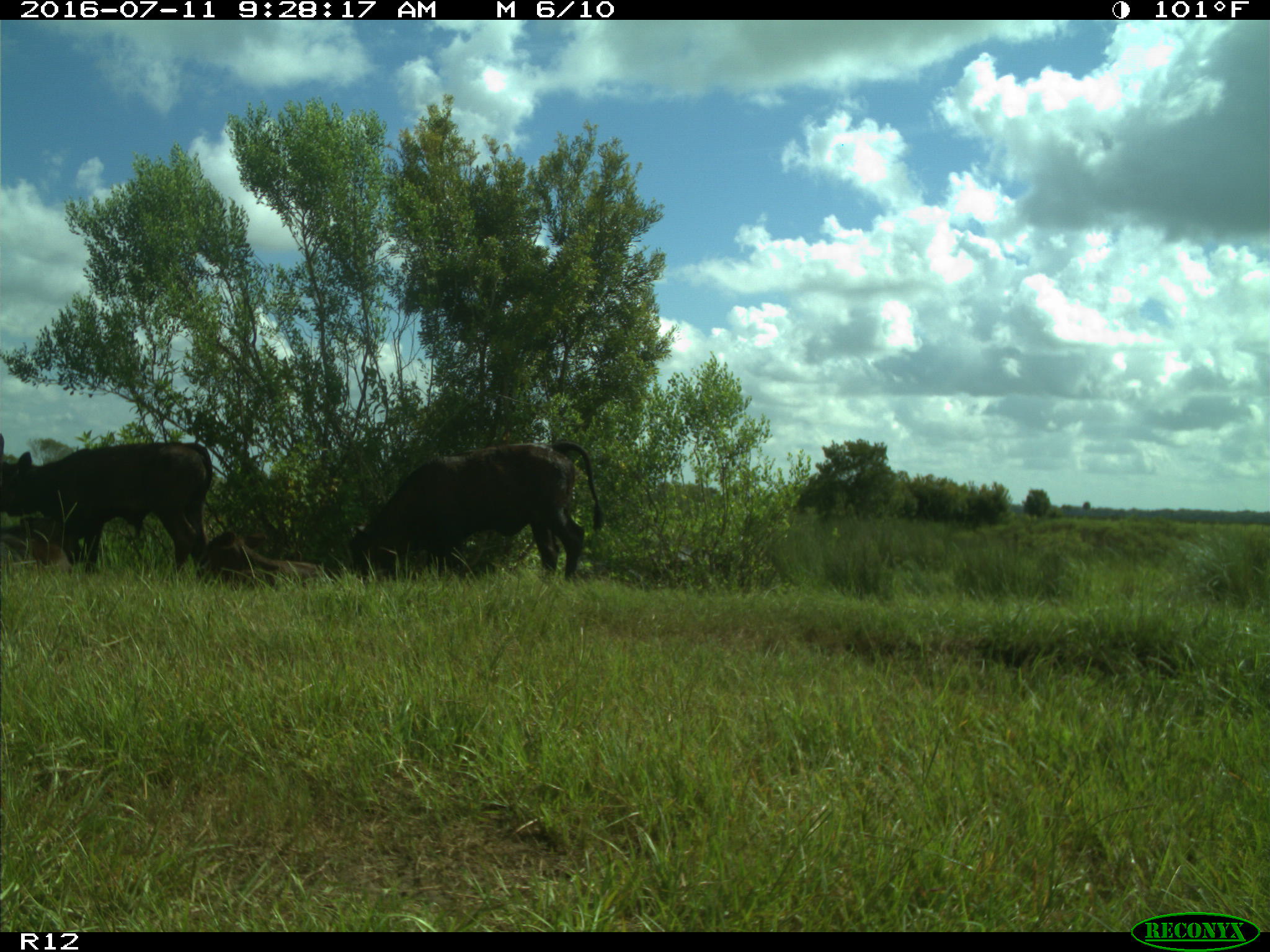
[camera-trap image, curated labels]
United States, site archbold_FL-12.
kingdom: Animalia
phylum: Chordata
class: Mammalia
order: Artiodactyla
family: Bovidae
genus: Bos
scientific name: Bos taurus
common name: domestic cow